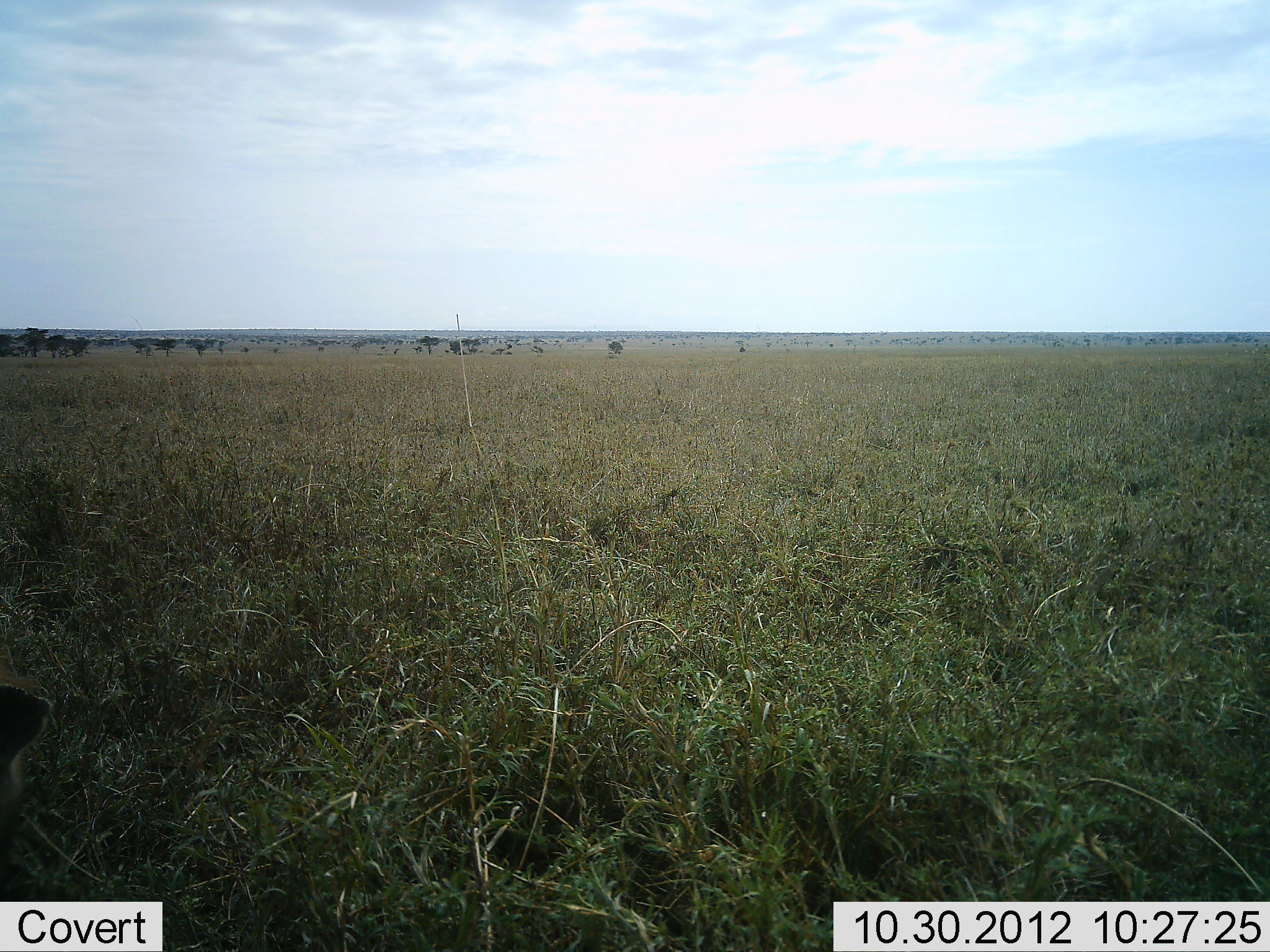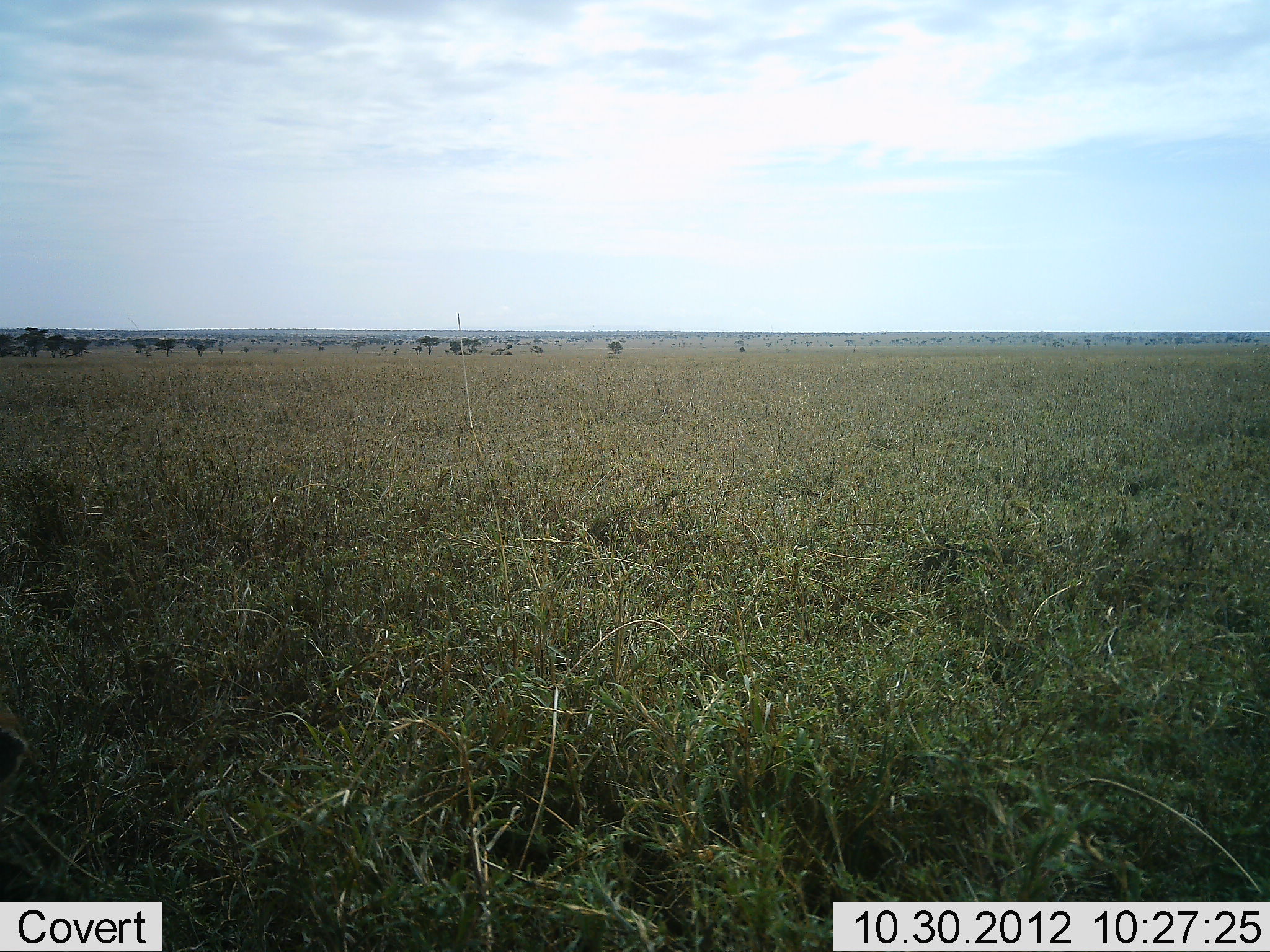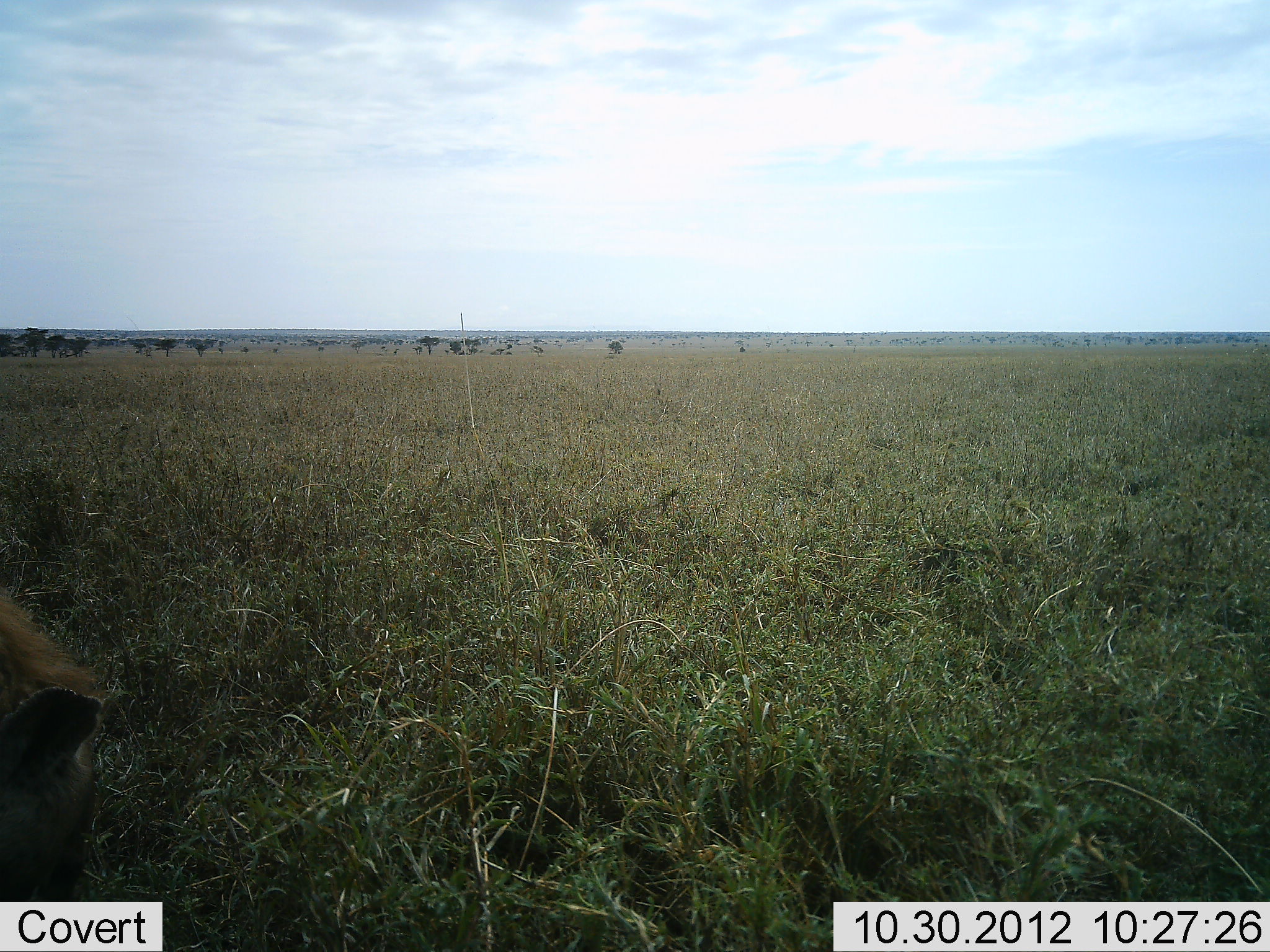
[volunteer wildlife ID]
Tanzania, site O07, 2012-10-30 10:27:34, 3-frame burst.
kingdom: Animalia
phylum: Chordata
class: Mammalia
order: Carnivora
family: Hyaenidae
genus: Crocuta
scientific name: Crocuta crocuta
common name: spotted hyena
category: hyenaspotted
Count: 1.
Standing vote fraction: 50%.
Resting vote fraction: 0%.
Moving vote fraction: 50%.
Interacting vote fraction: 0%.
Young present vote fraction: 0%.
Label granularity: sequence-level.